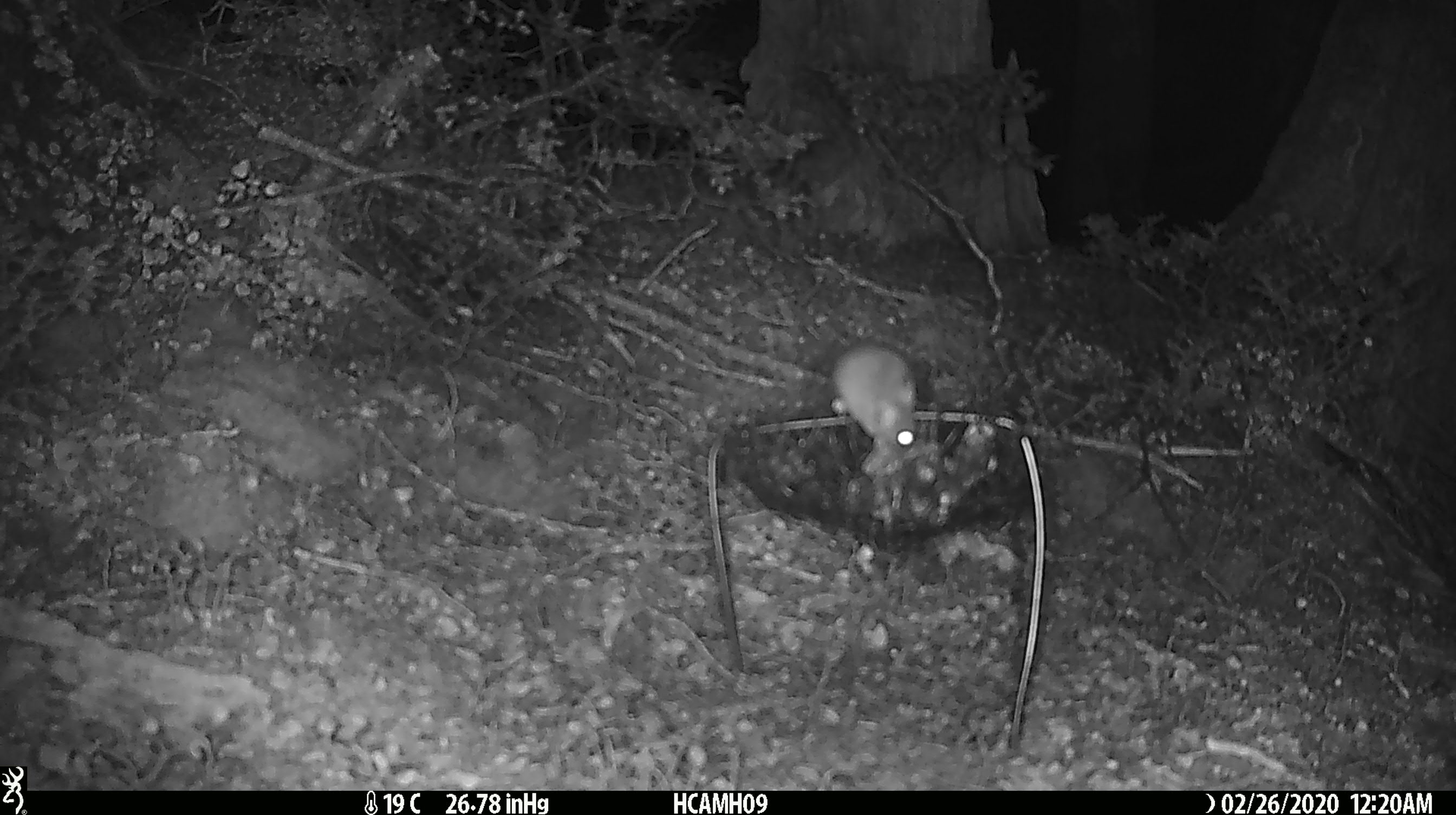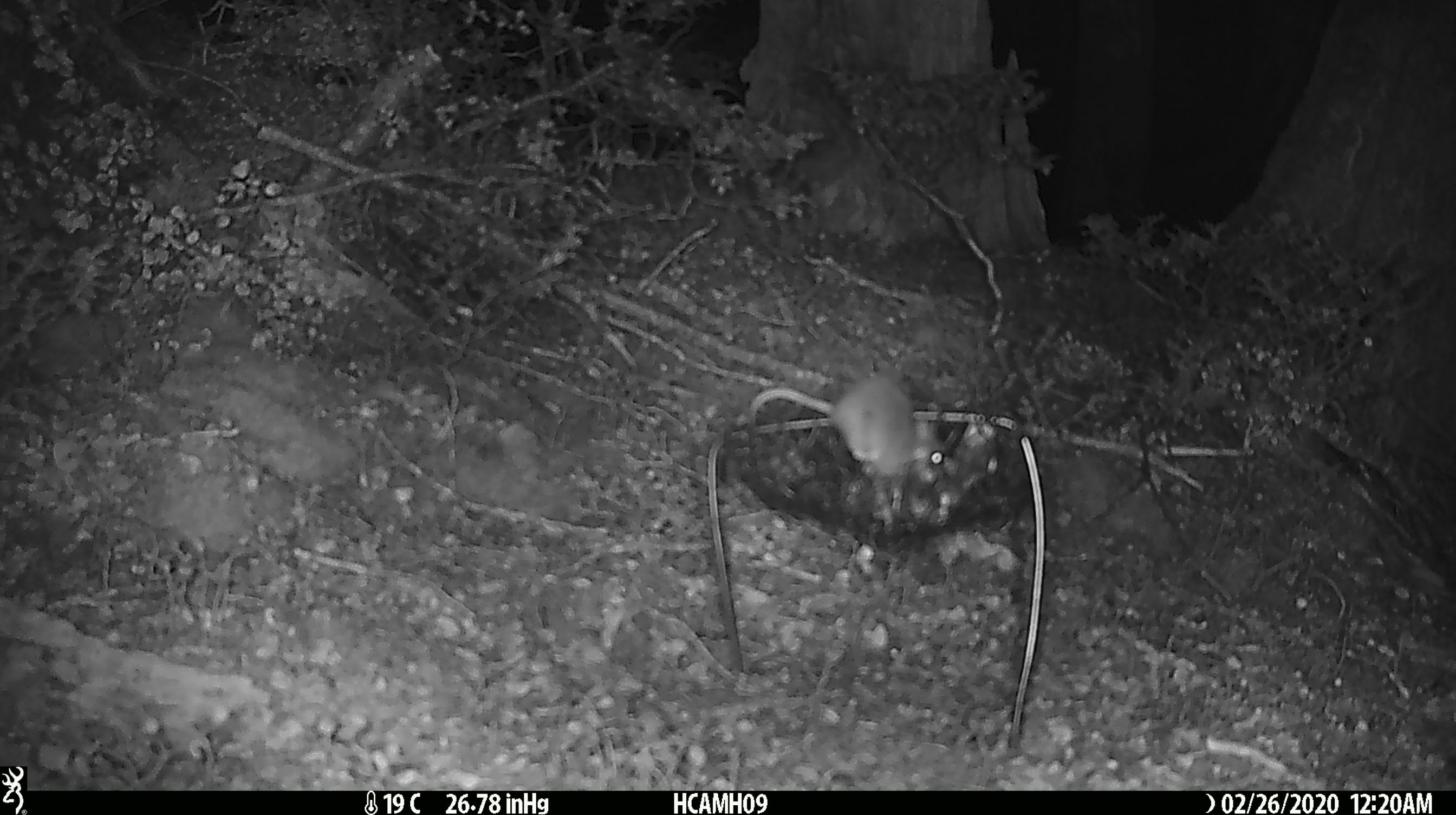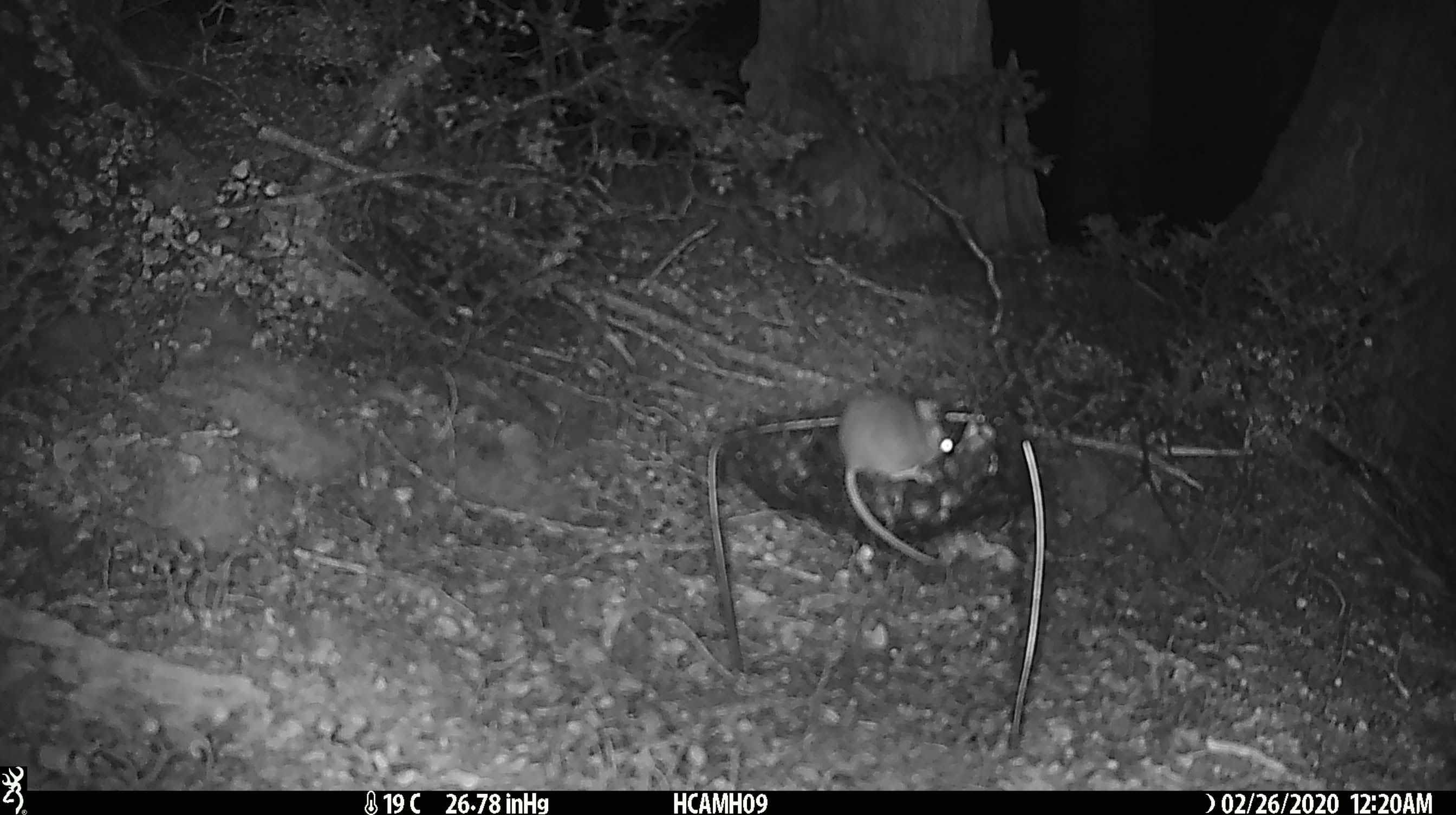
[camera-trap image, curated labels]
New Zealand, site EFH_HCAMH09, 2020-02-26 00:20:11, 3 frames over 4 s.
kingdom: Animalia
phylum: Chordata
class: Mammalia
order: Rodentia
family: Muridae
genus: Mus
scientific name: Mus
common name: mouse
Mouse (Mus).